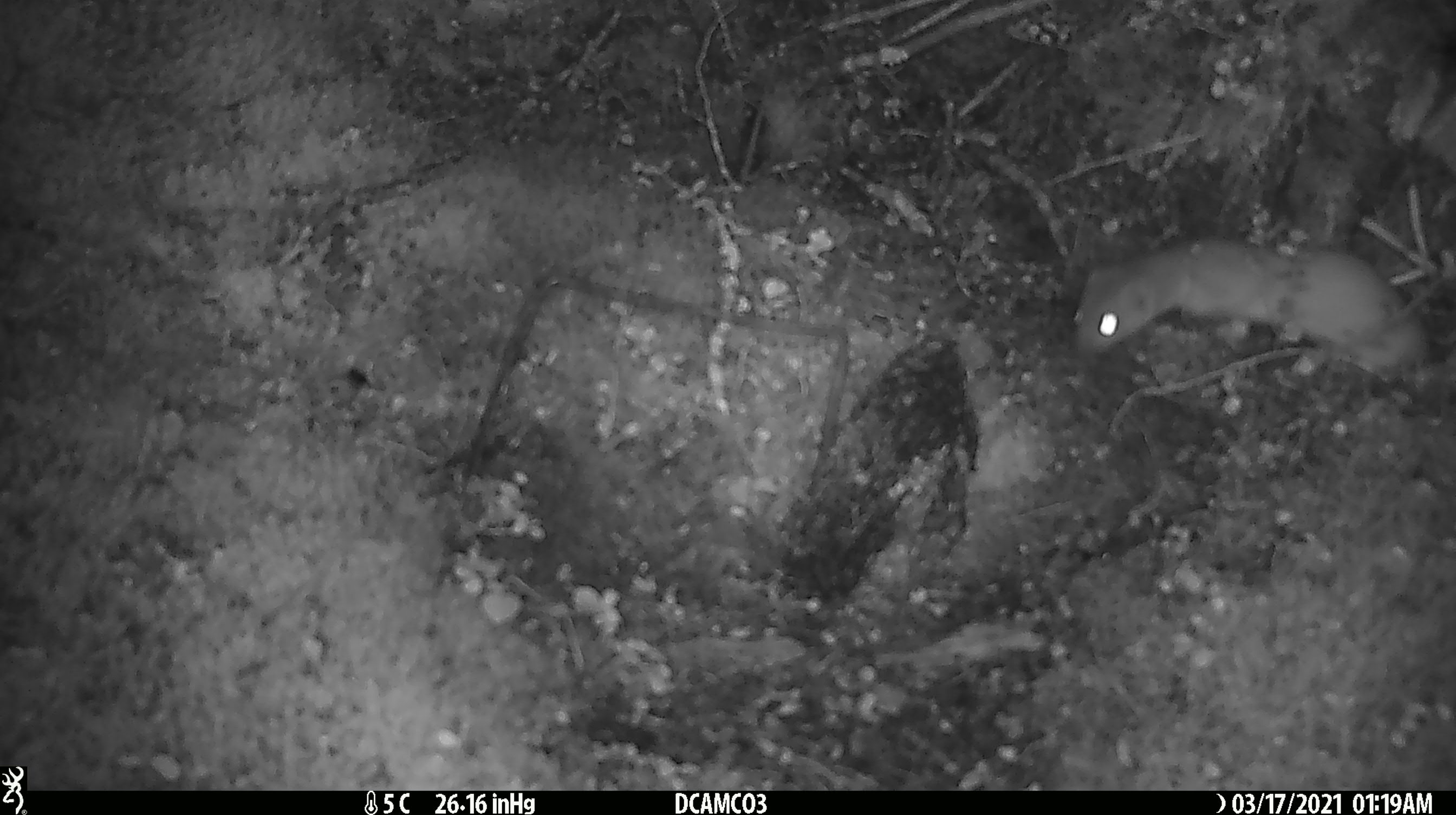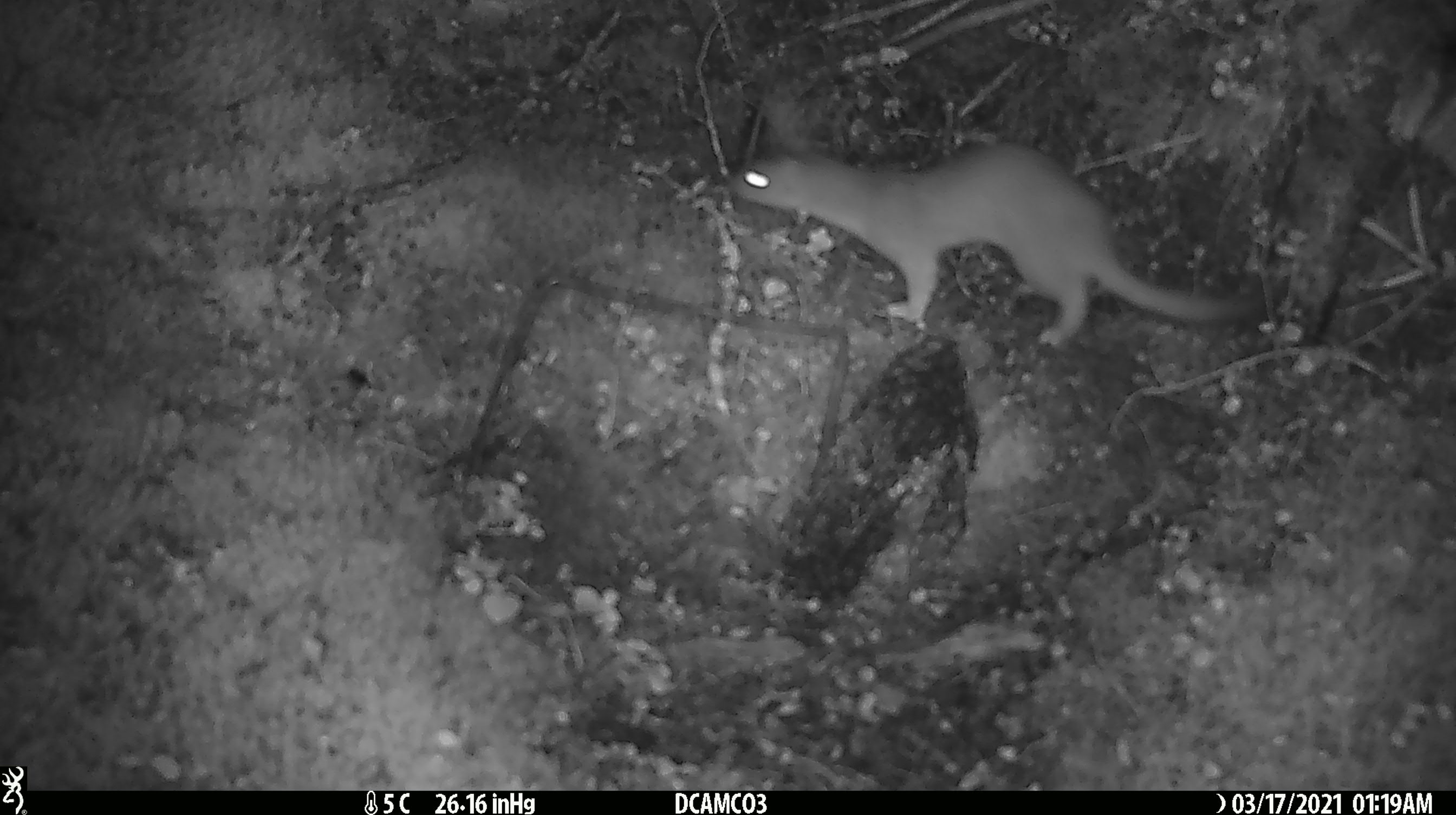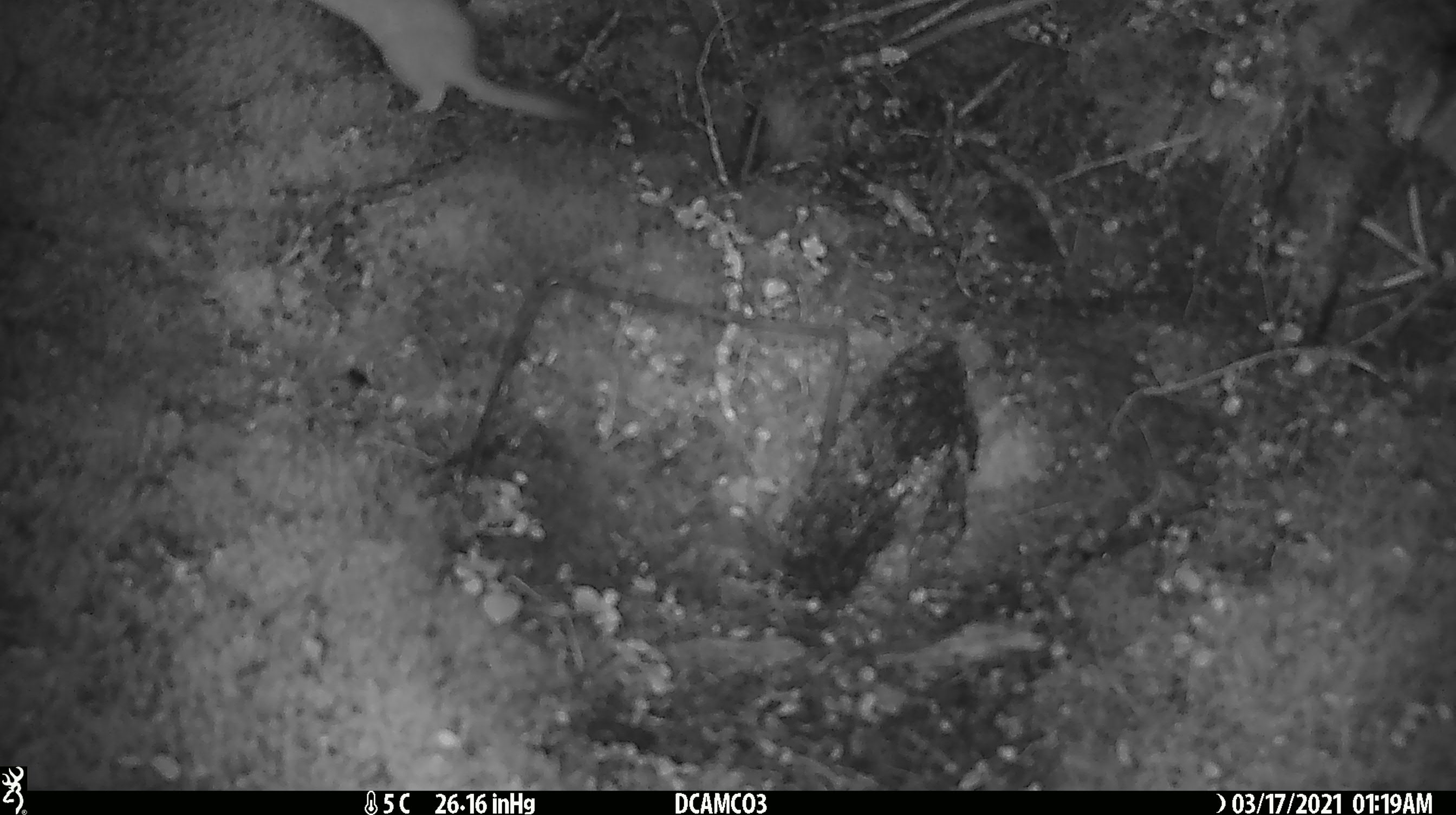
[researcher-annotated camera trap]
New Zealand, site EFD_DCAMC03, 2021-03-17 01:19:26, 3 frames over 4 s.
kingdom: Animalia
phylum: Chordata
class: Mammalia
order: Carnivora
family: Mustelidae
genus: Mustela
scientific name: Mustela erminea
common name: stoat